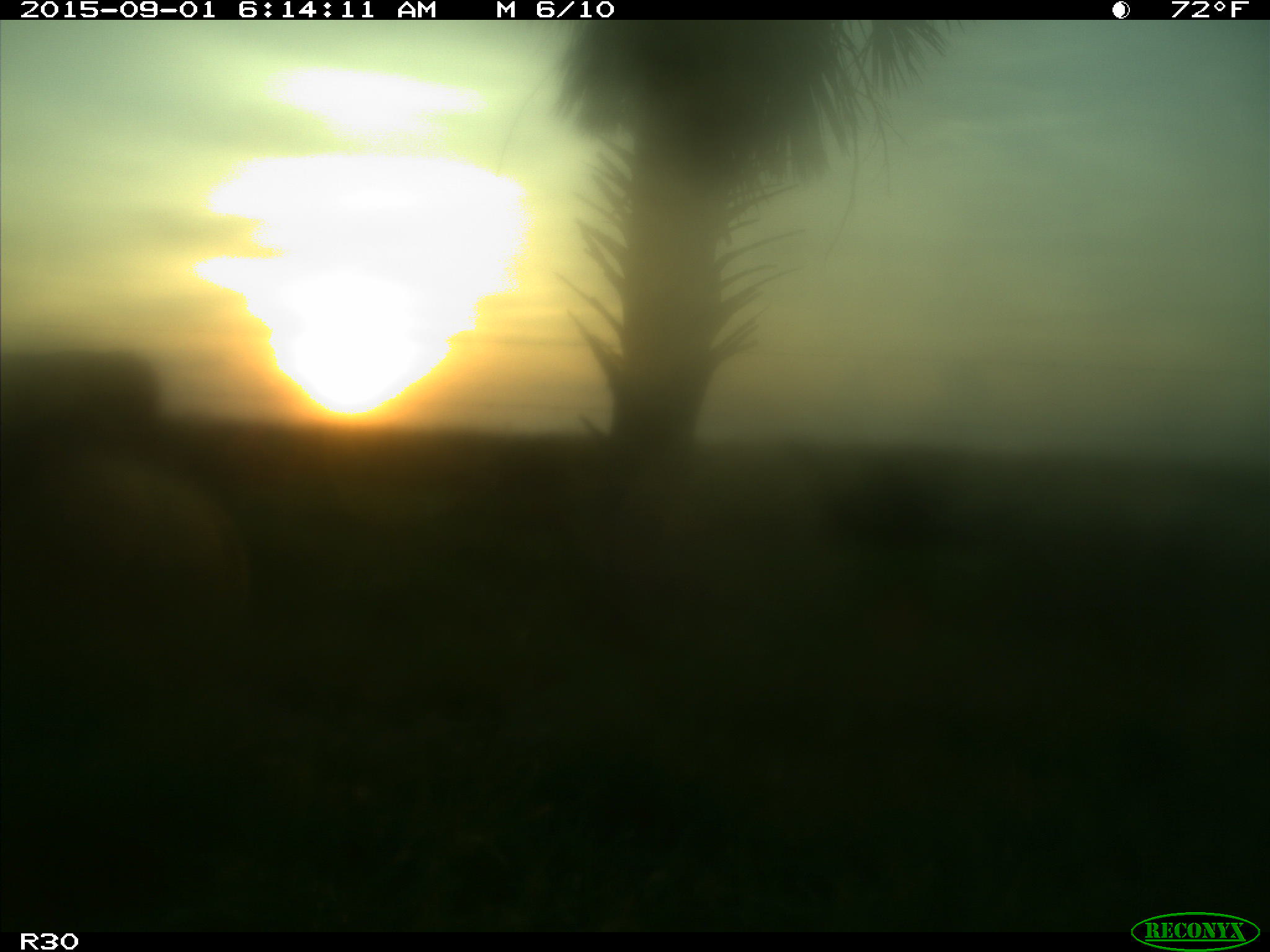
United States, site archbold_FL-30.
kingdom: Animalia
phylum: Chordata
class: Mammalia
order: Artiodactyla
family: Bovidae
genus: Bos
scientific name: Bos taurus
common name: domestic cow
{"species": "Bos taurus (domestic cow)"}